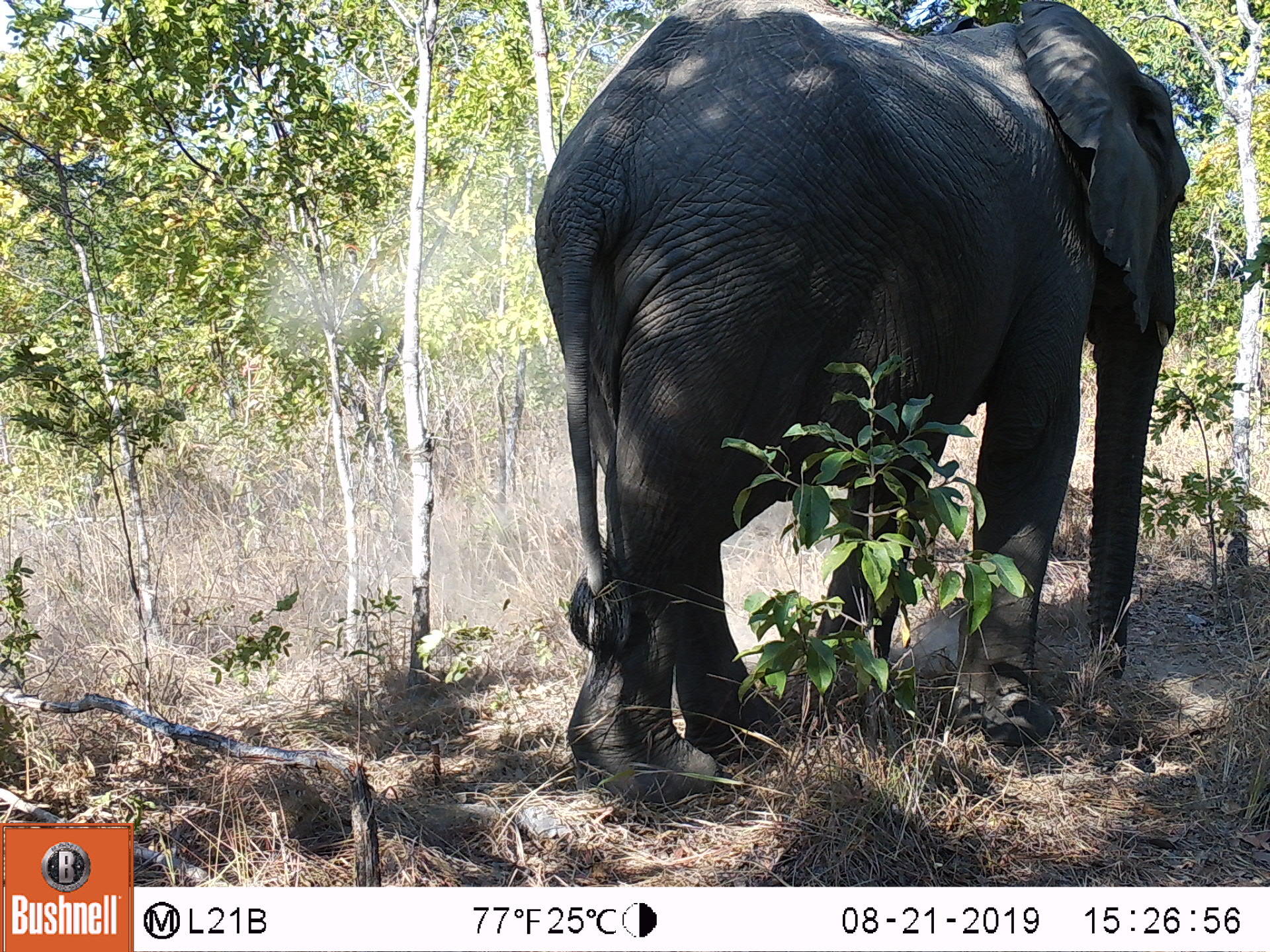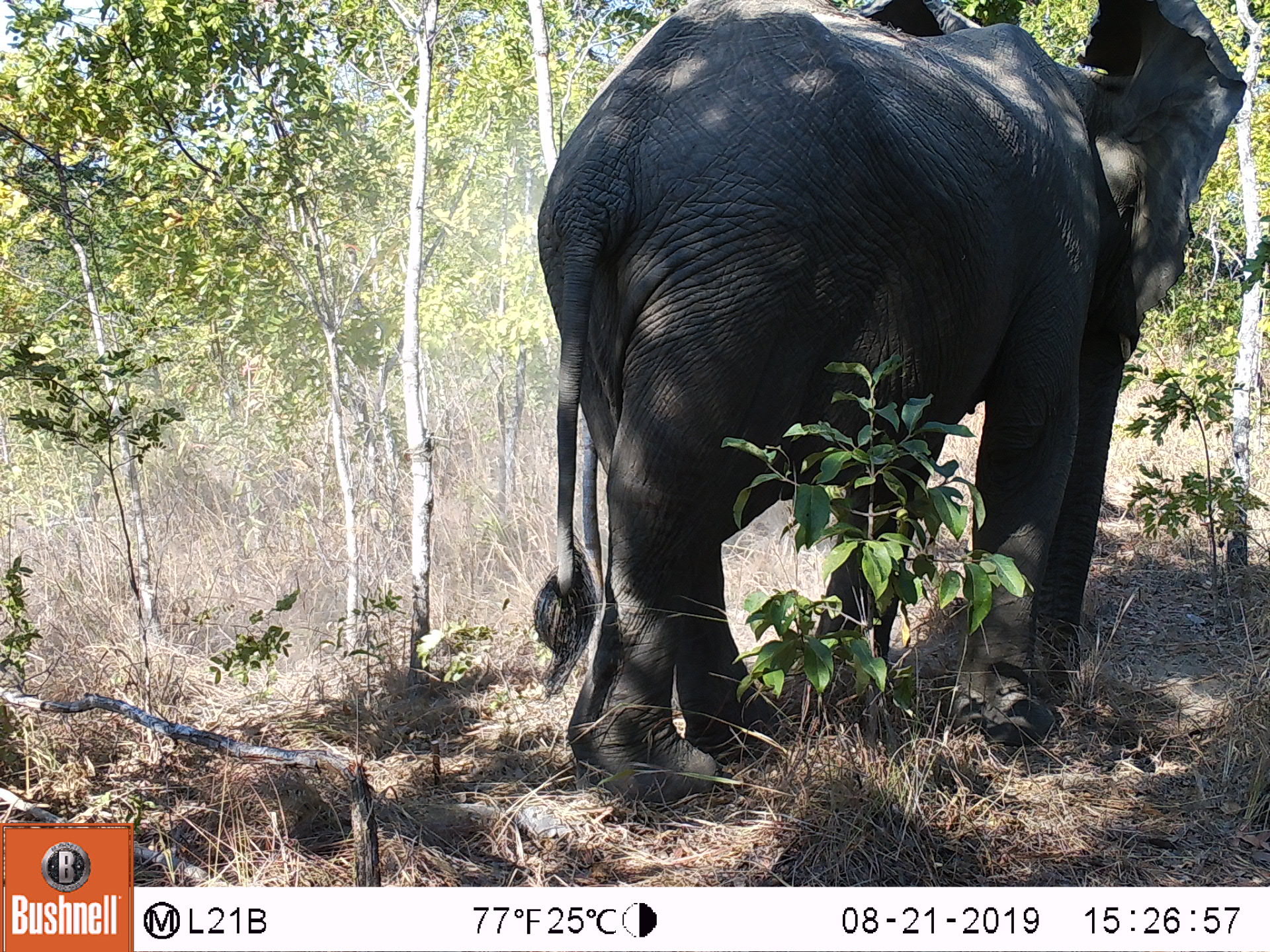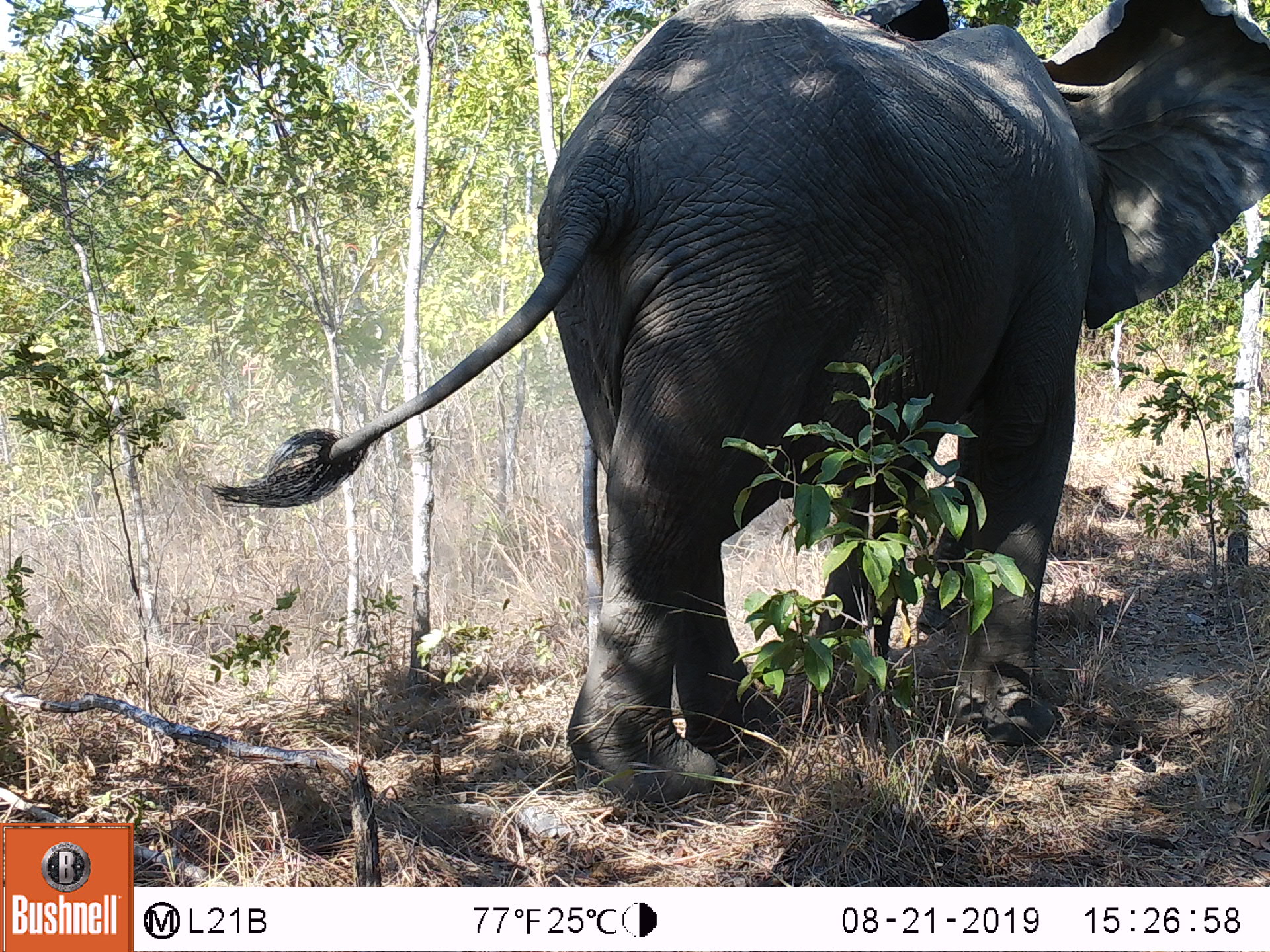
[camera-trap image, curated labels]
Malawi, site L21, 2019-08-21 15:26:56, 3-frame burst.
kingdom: Animalia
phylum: Chordata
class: Mammalia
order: Proboscidea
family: Elephantidae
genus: Loxodonta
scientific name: Loxodonta africana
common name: african savanna elephant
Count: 1.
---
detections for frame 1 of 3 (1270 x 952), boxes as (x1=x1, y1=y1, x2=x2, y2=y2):
african savanna elephant: (x1=531, y1=5, x2=1189, y2=806)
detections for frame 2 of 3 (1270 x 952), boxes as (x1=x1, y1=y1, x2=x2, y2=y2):
african savanna elephant: (x1=534, y1=3, x2=1244, y2=786)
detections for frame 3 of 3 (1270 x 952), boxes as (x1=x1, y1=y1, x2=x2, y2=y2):
african savanna elephant: (x1=214, y1=5, x2=1266, y2=792)